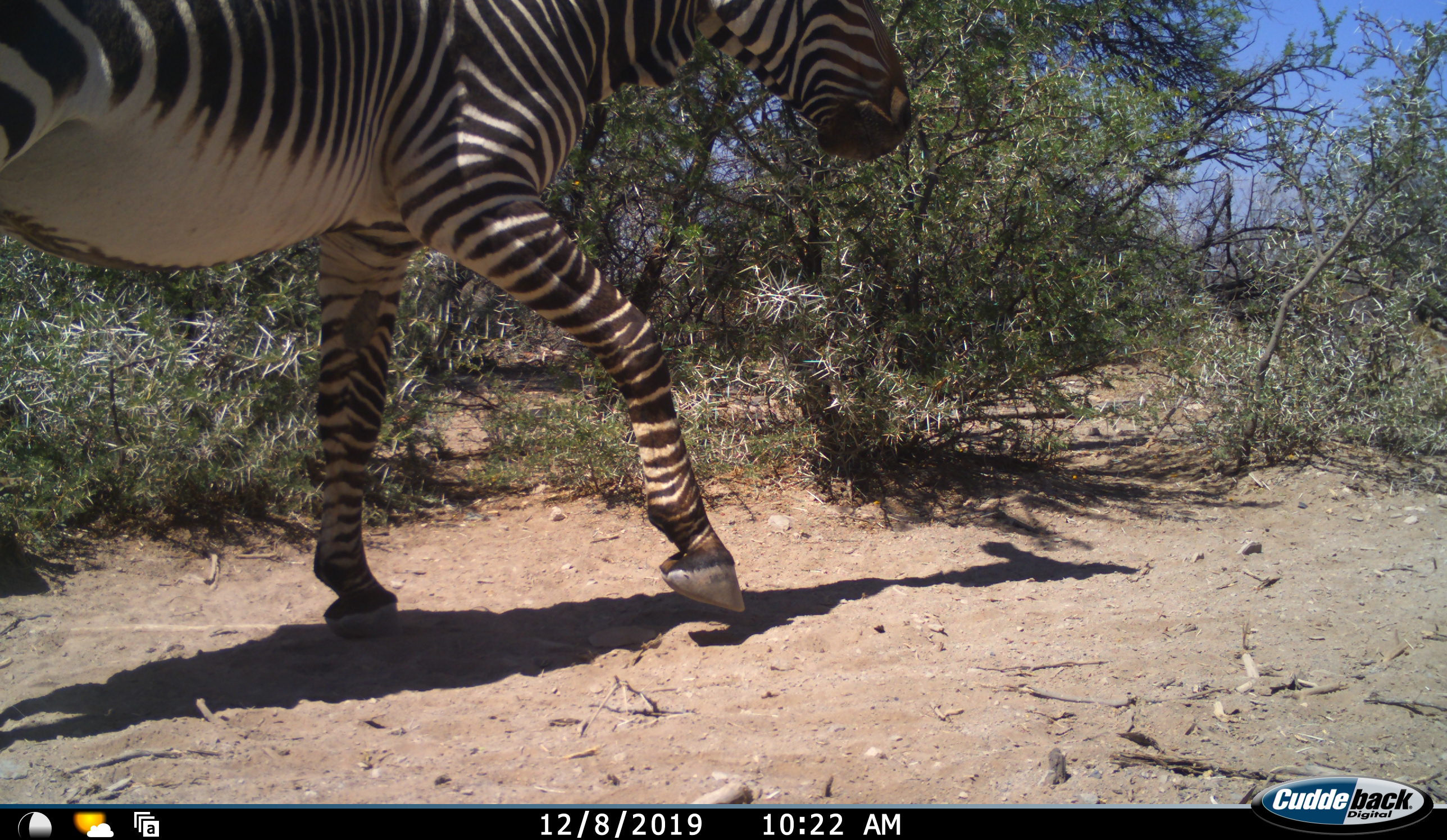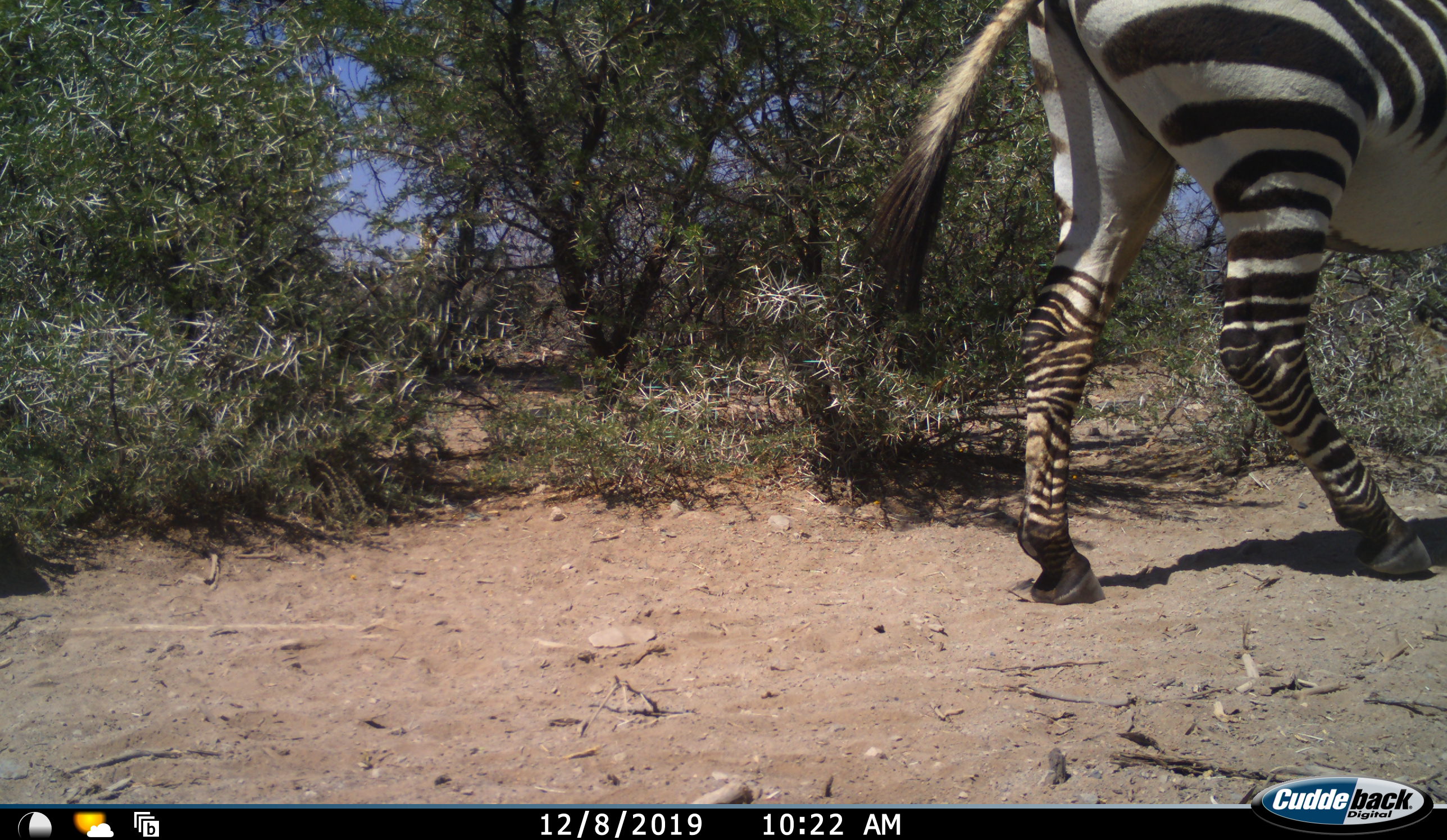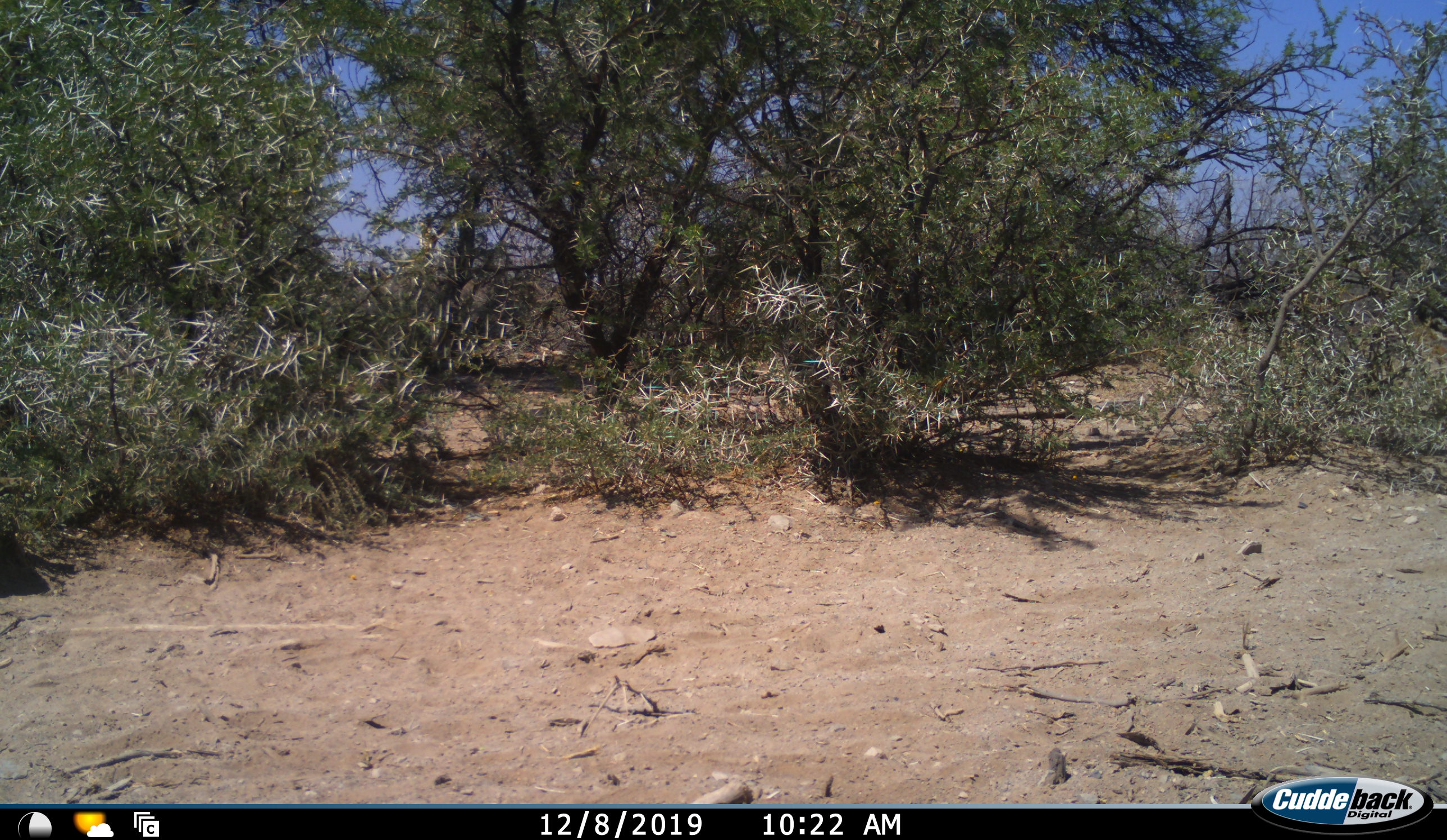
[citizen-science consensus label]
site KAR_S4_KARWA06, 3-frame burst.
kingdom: Animalia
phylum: Chordata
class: Mammalia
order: Perissodactyla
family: Equidae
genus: Equus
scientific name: Equus zebra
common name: mountain zebra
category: zebramountain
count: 1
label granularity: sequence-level